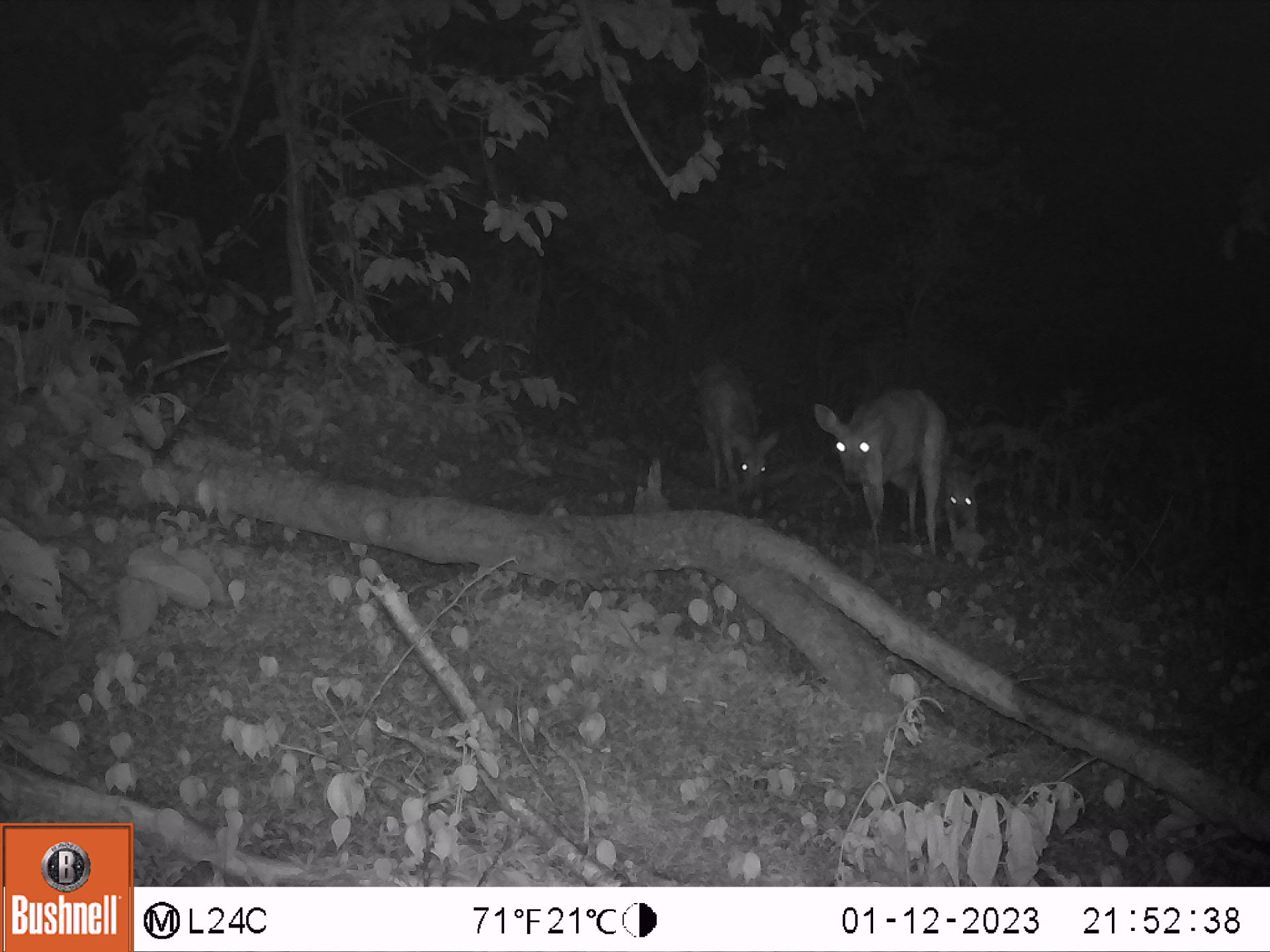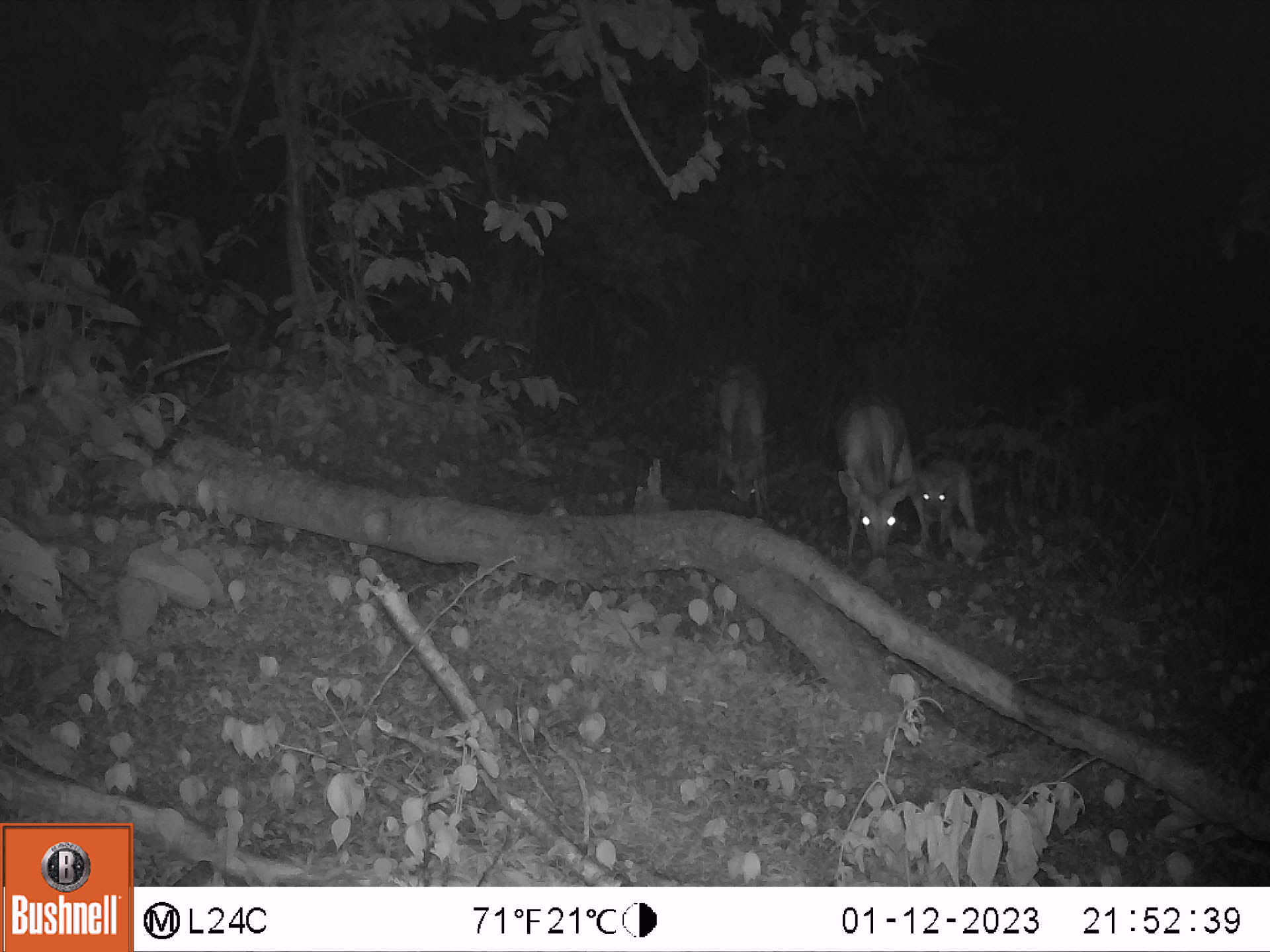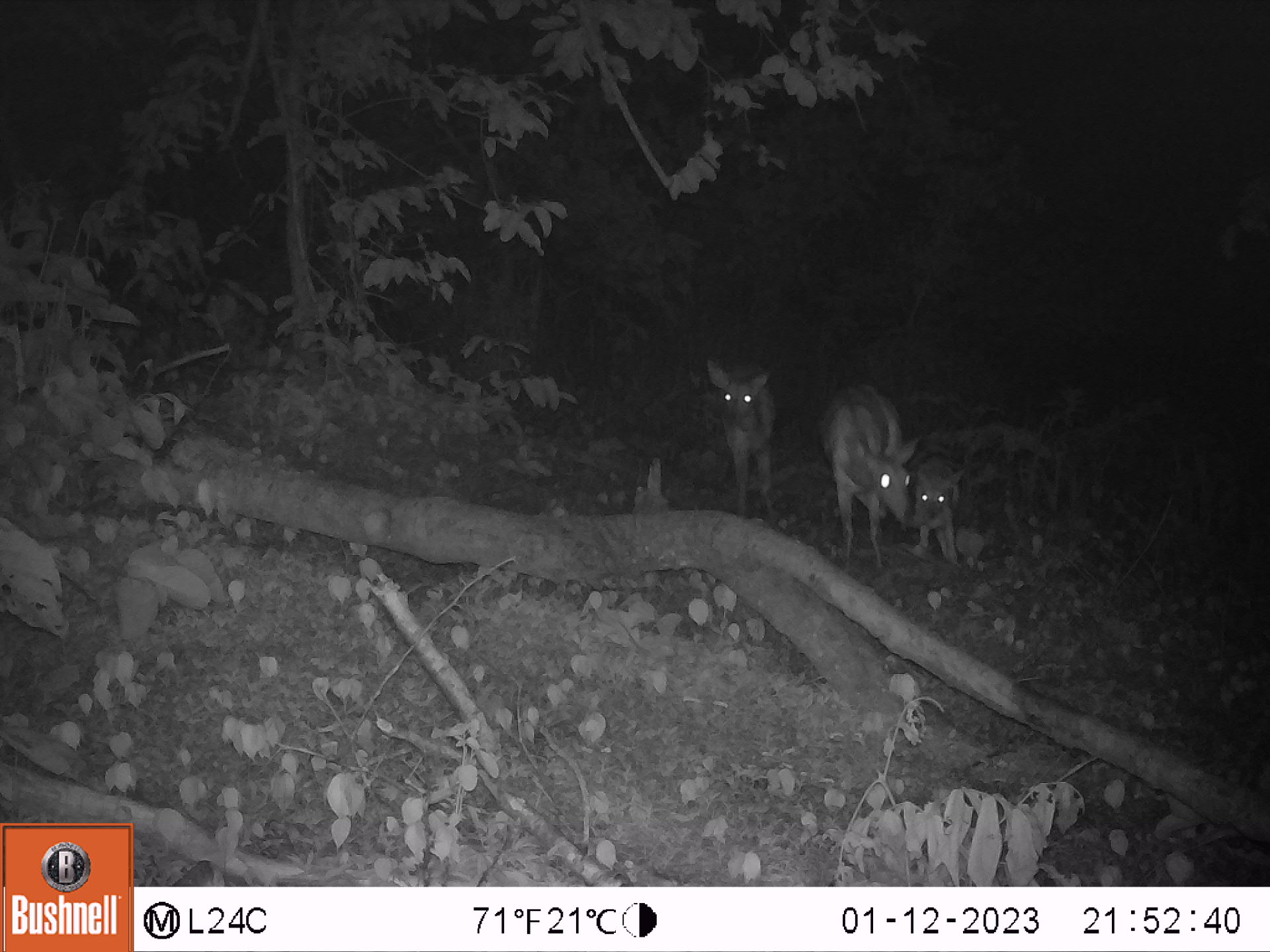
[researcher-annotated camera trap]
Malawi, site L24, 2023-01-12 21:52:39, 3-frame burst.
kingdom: Animalia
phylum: Chordata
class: Mammalia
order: Artiodactyla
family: Bovidae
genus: Tragelaphus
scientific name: Tragelaphus sylvaticus sylvaticus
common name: cape bushbuck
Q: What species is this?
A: Cape bushbuck (Tragelaphus sylvaticus sylvaticus).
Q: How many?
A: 3.